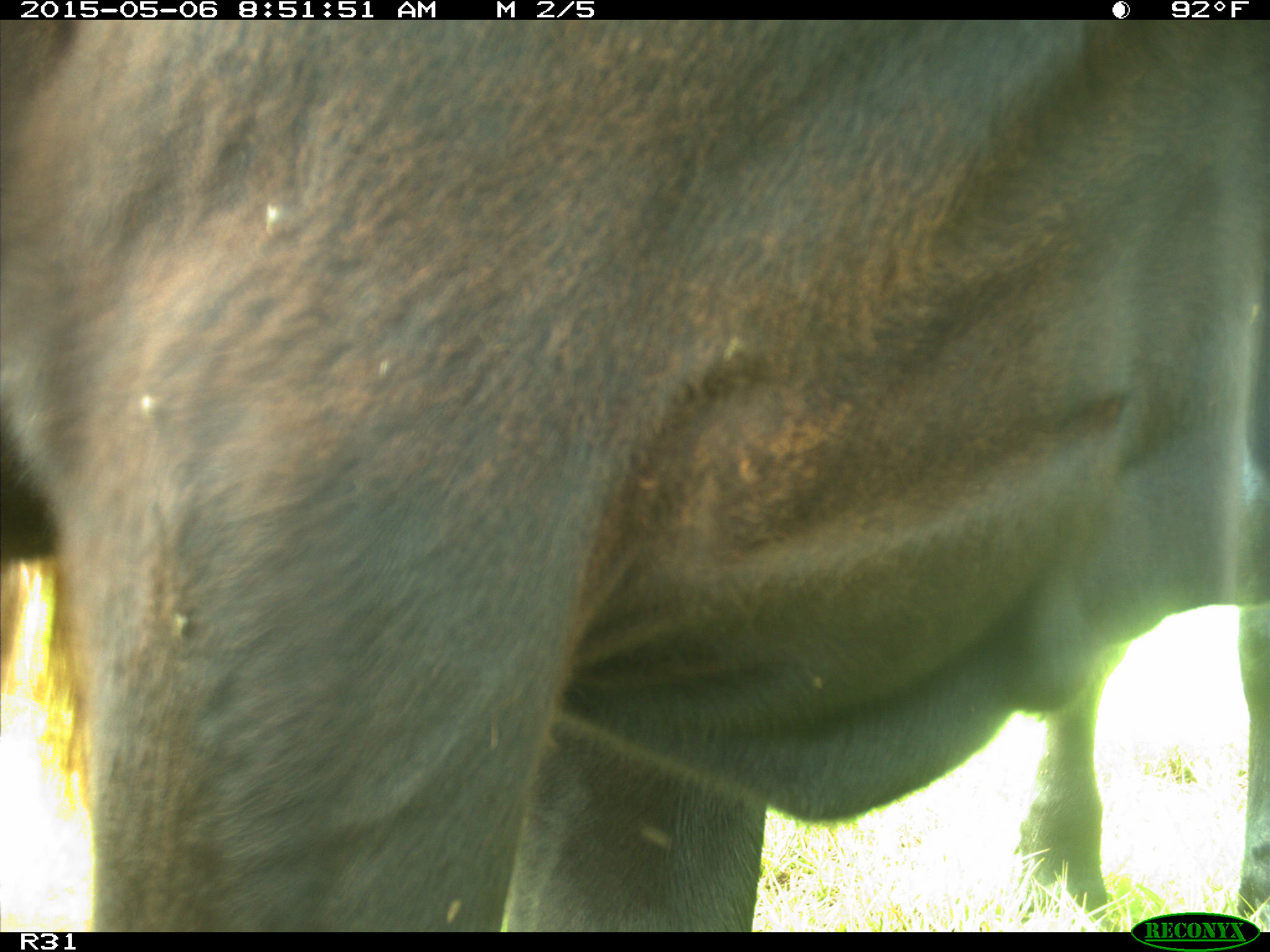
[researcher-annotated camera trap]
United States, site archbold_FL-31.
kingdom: Animalia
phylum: Chordata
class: Mammalia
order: Artiodactyla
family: Bovidae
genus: Bos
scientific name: Bos taurus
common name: domestic cow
Bos taurus (domestic cow).